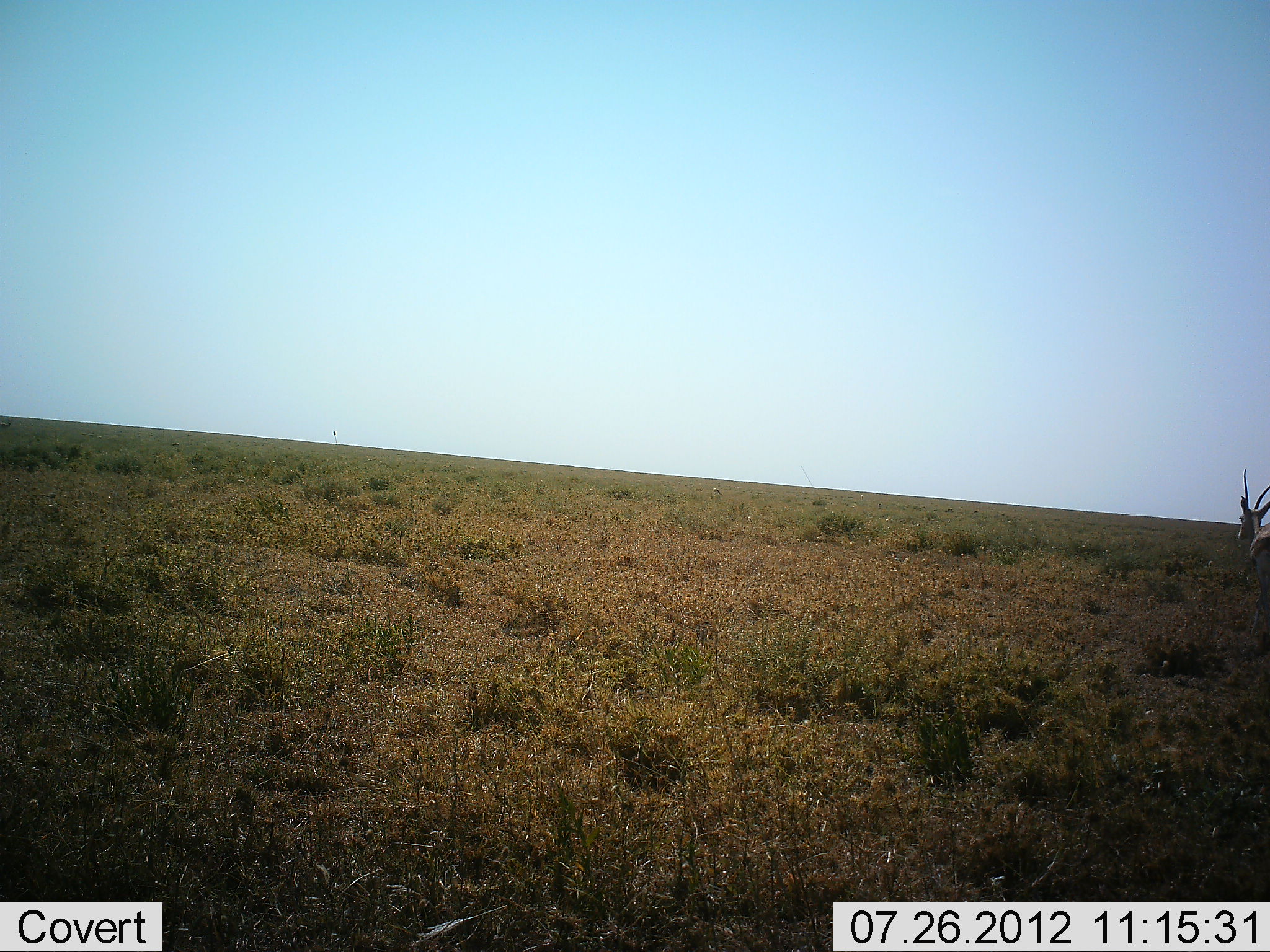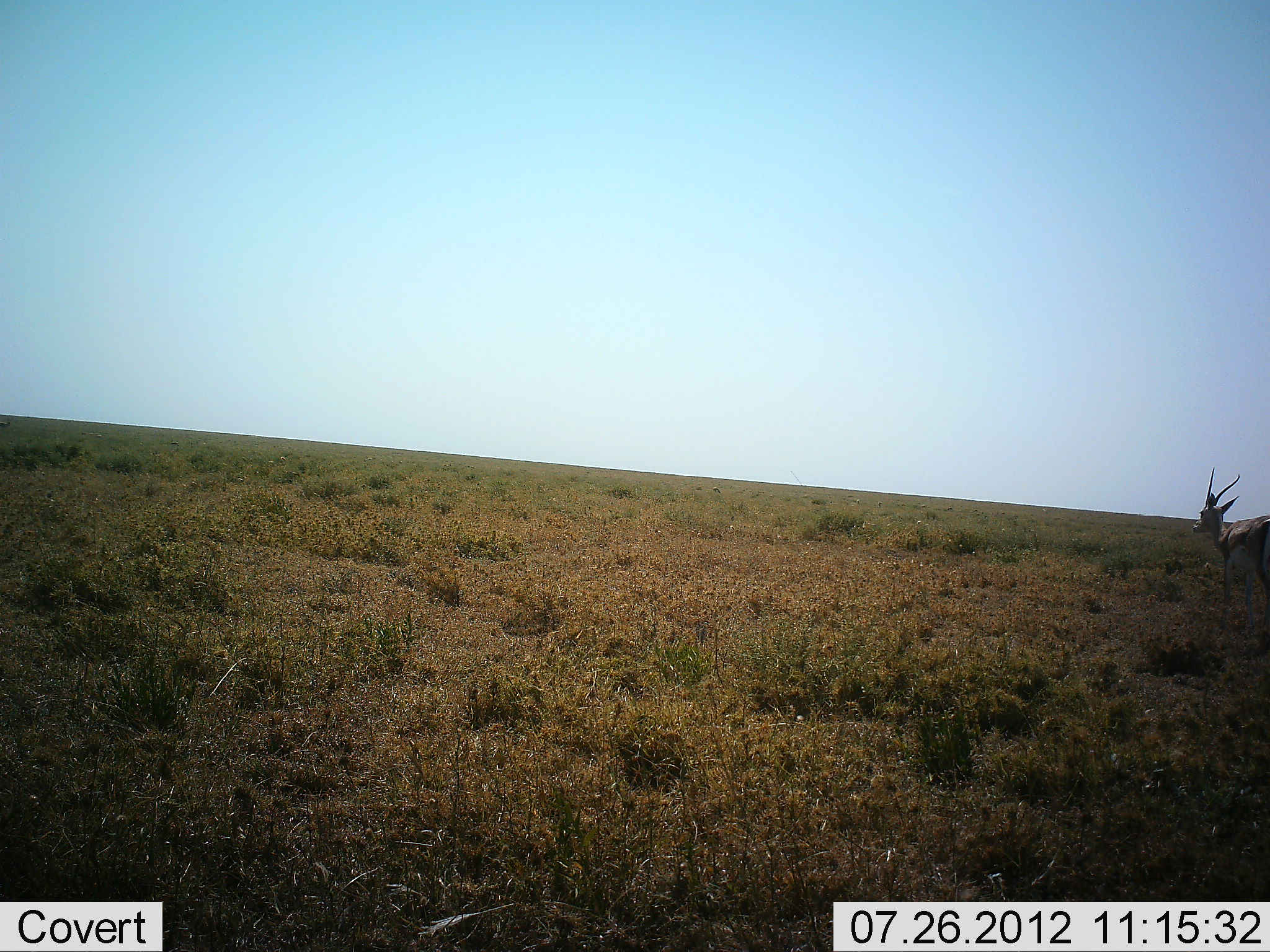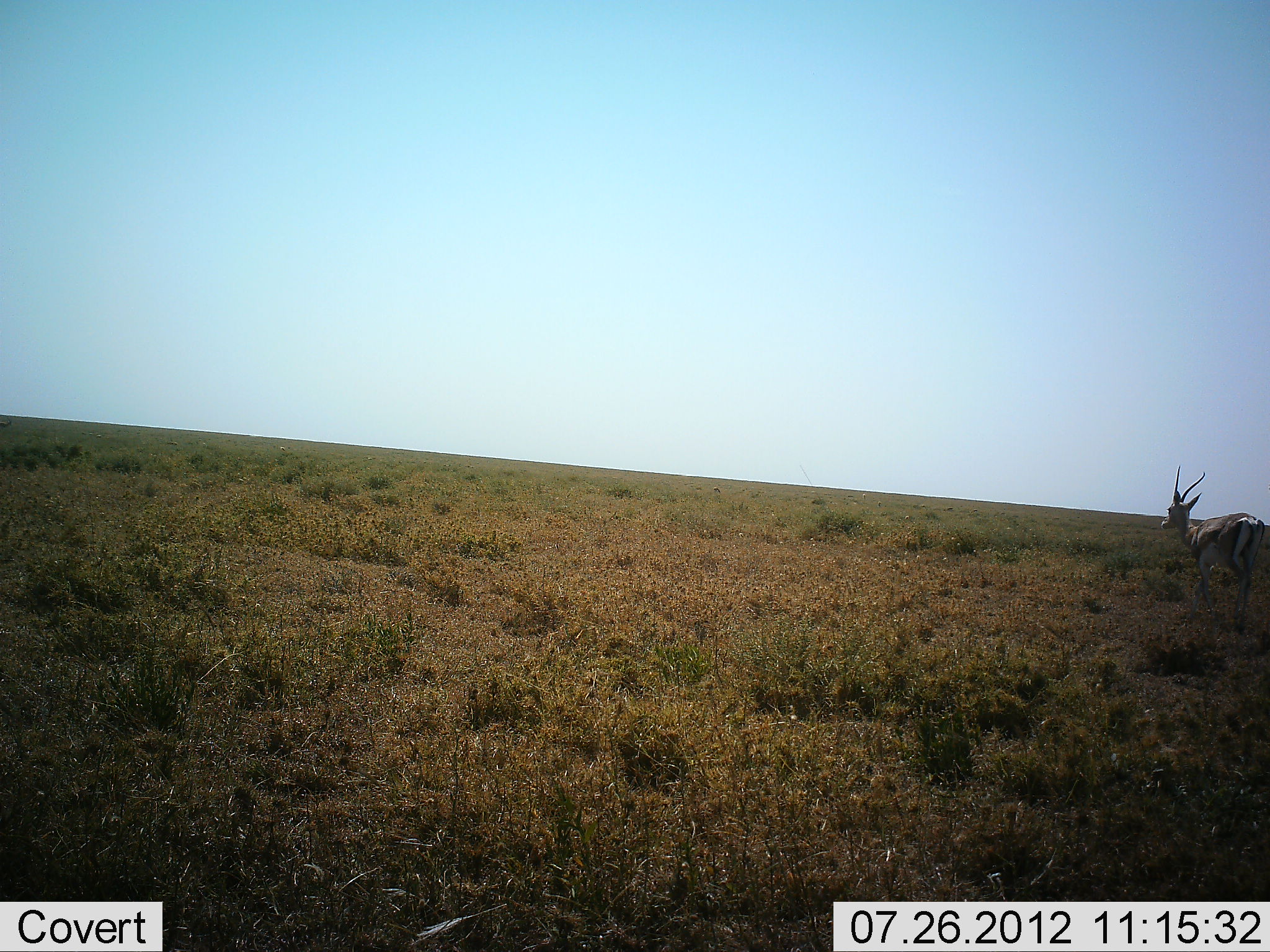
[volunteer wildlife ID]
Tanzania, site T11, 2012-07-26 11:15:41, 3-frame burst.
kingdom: Animalia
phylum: Chordata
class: Mammalia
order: Artiodactyla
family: Bovidae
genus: Eudorcas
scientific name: Eudorcas thomsonii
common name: thomson's gazelle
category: gazellethomsons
Gazellethomsons (thomson's gazelle) (Eudorcas thomsonii), count 1. Behavior (volunteer vote fractions): standing 10%, resting 0%, moving 90%, interacting 0%. Young present (vote fraction): 0%. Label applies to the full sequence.